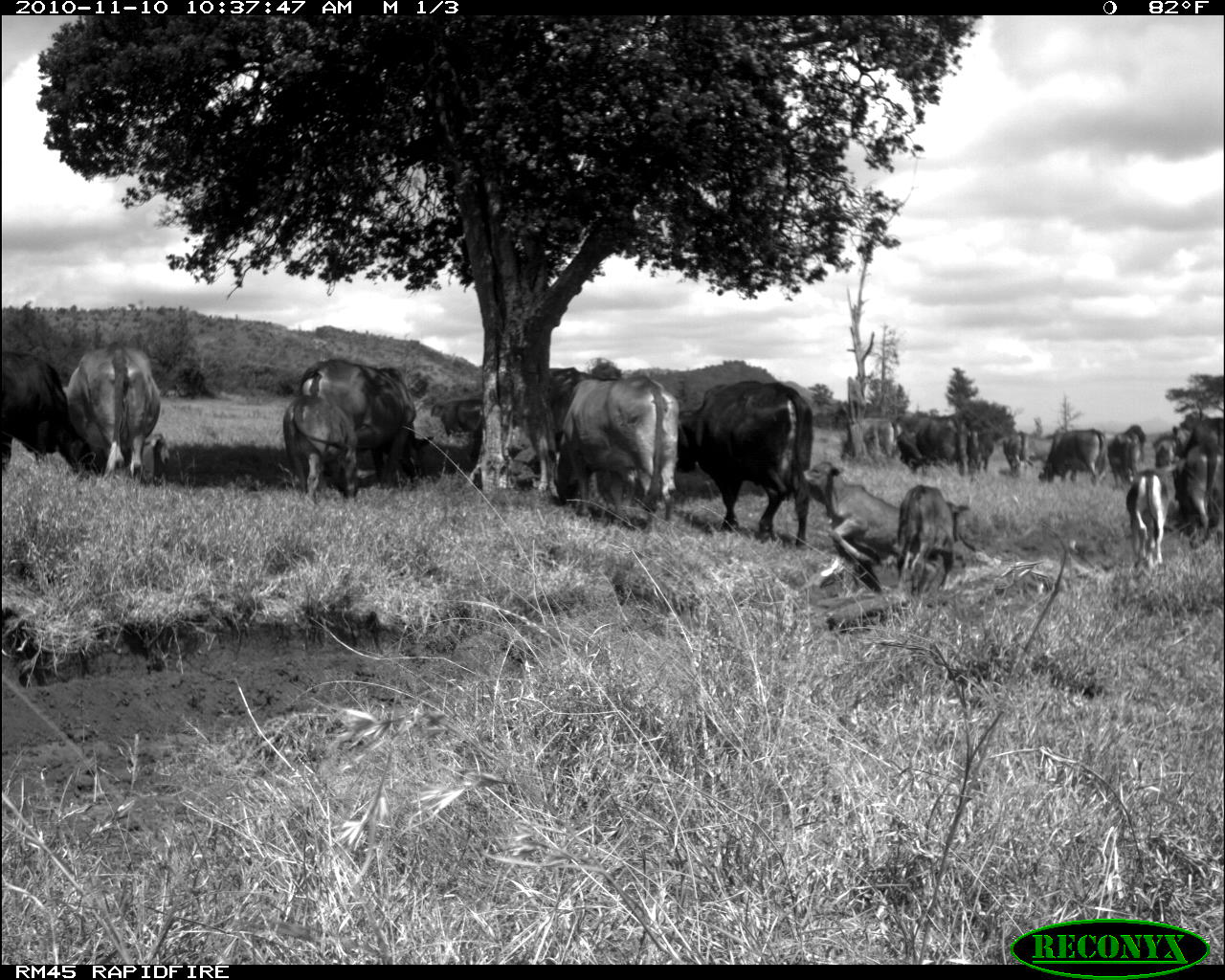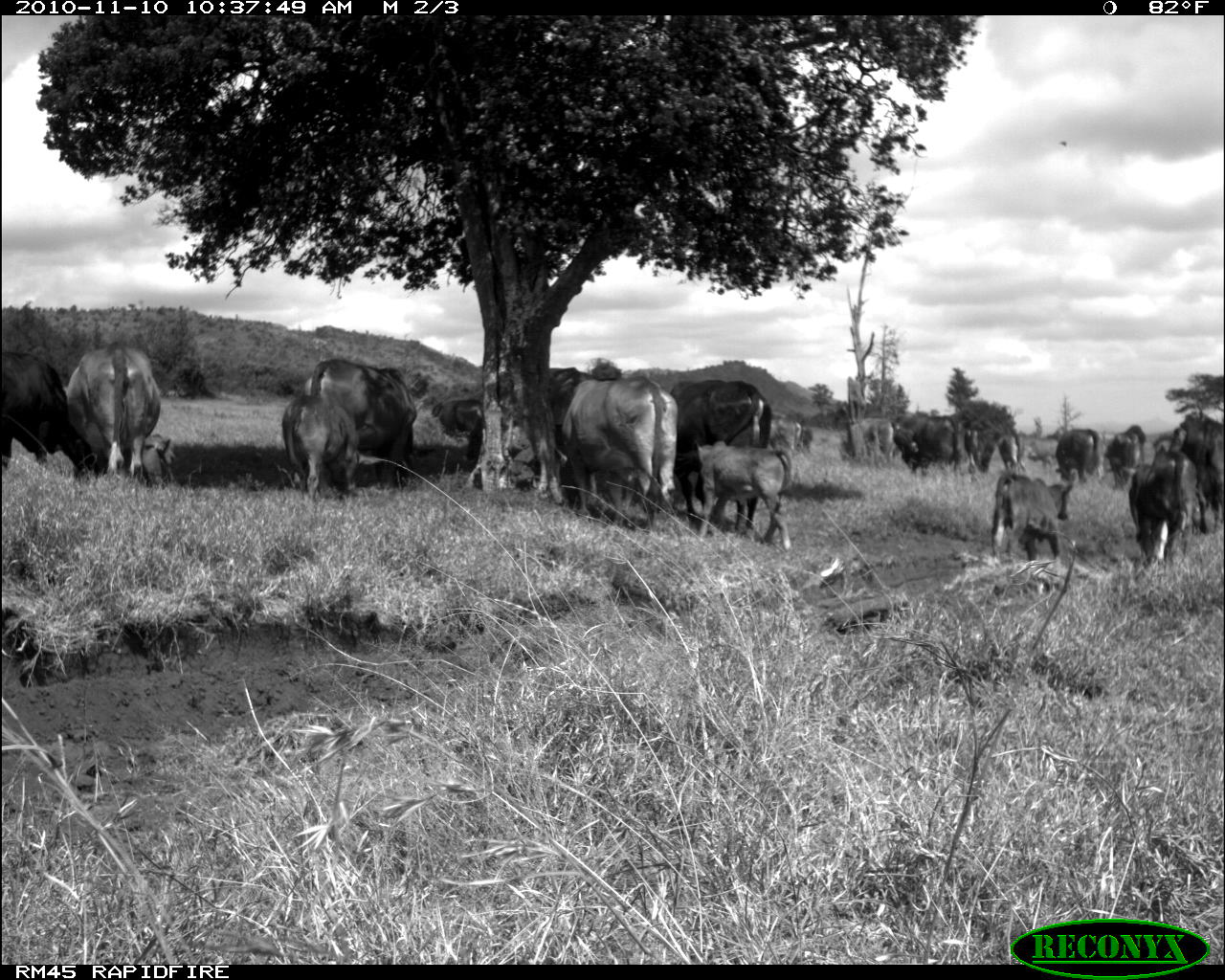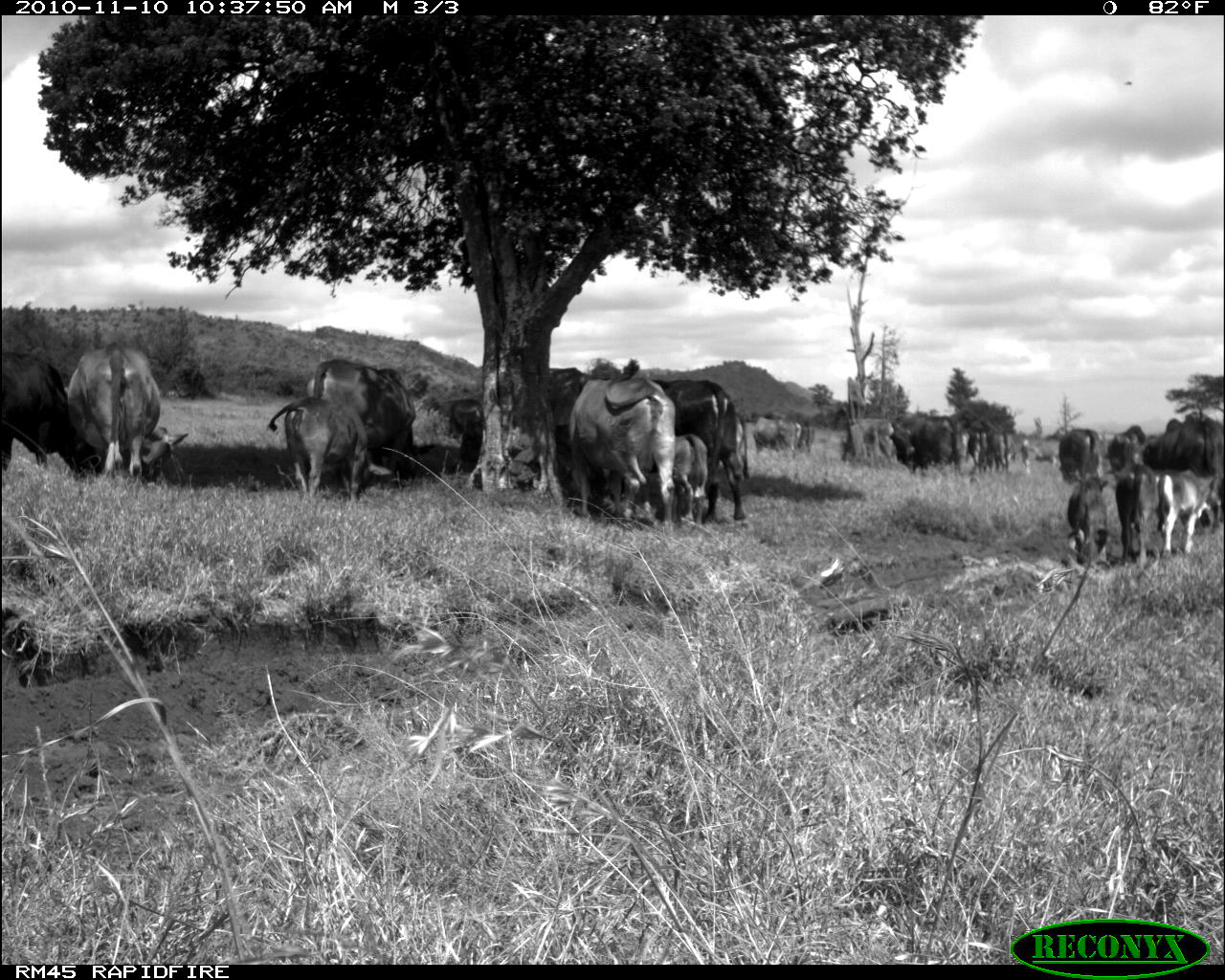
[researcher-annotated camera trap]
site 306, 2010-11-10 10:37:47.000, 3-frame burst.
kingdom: Animalia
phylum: Chordata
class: Mammalia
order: Artiodactyla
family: Bovidae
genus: Bos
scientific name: Bos taurus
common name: domestic cattle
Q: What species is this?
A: Bos taurus (domestic cattle).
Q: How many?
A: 19.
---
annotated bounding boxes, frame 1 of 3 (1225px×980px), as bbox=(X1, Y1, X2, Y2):
group: bbox=(0, 342, 1222, 601)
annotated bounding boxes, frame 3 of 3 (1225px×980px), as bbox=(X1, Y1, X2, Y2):
group: bbox=(0, 342, 1221, 567)